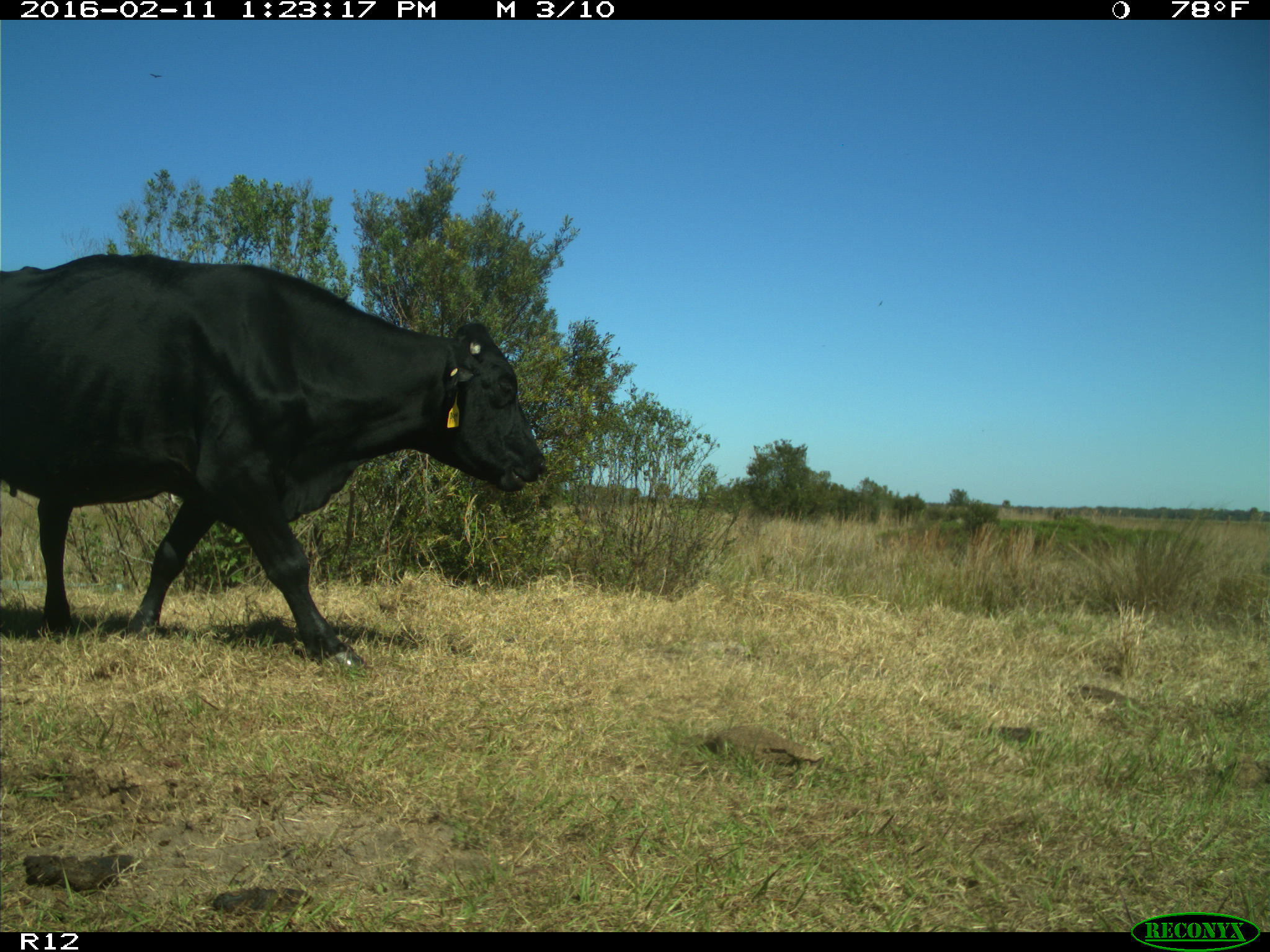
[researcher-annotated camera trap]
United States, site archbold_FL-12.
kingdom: Animalia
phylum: Chordata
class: Mammalia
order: Artiodactyla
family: Bovidae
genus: Bos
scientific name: Bos taurus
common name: domestic cow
Bos taurus (domestic cow).